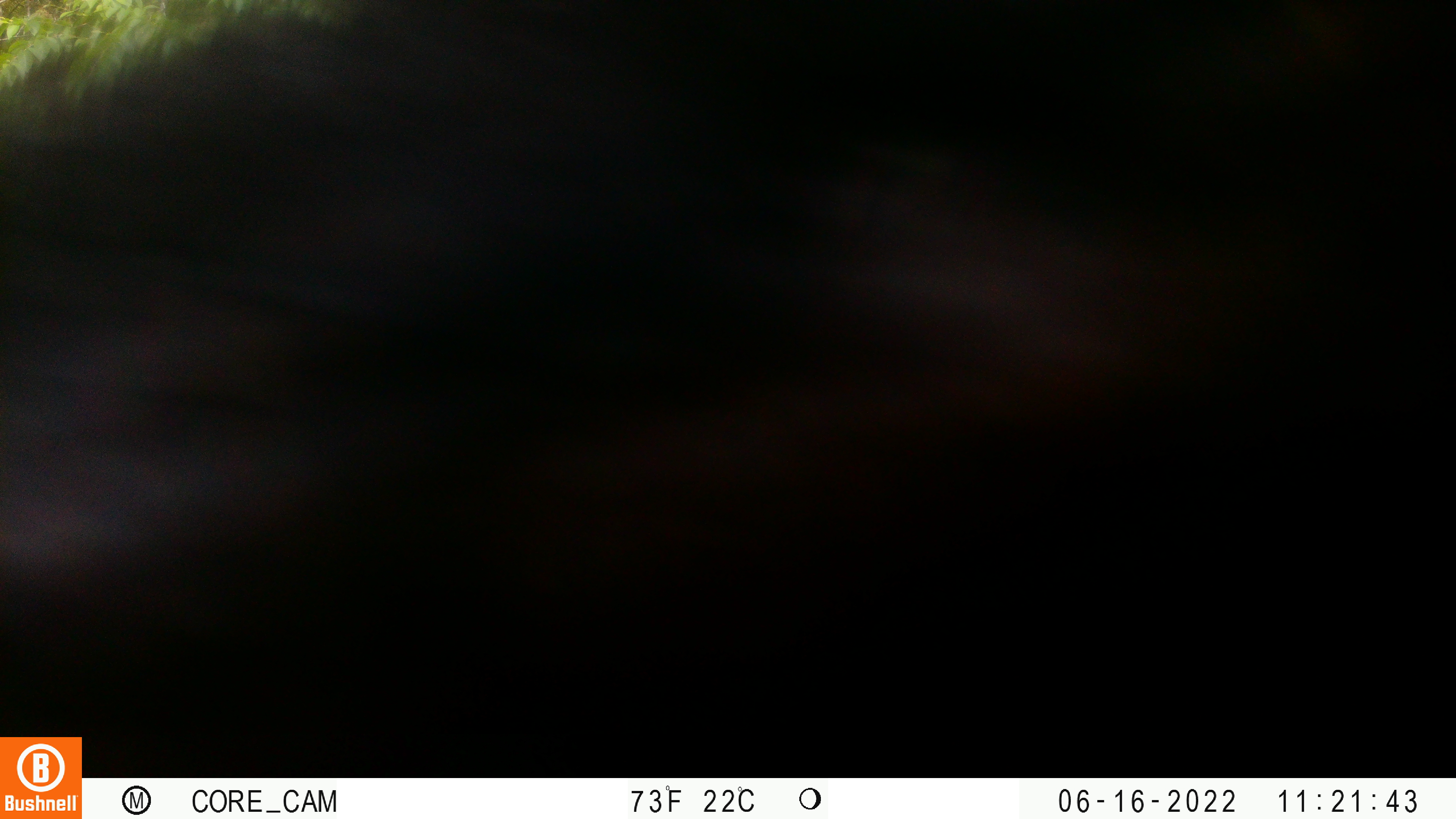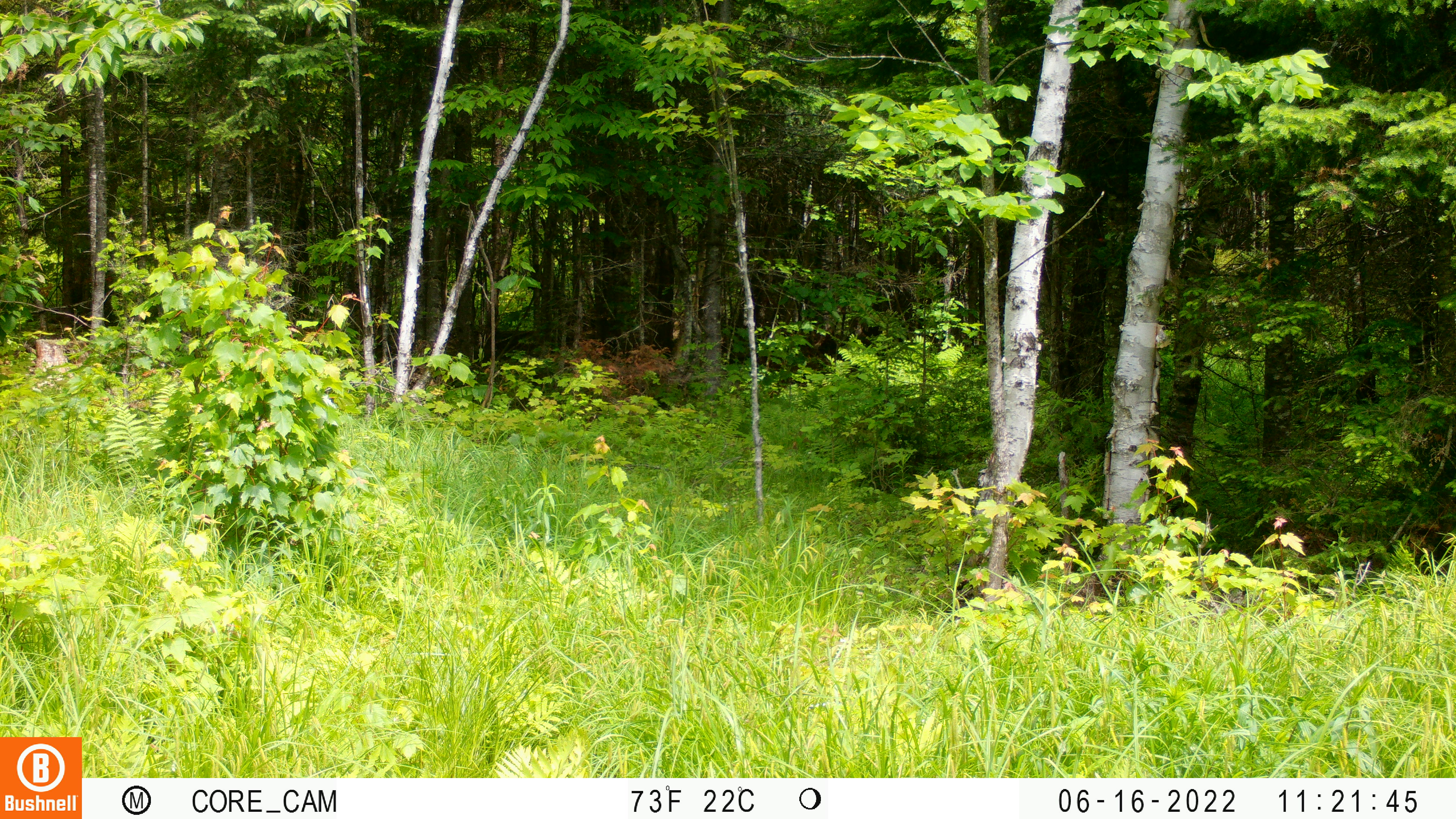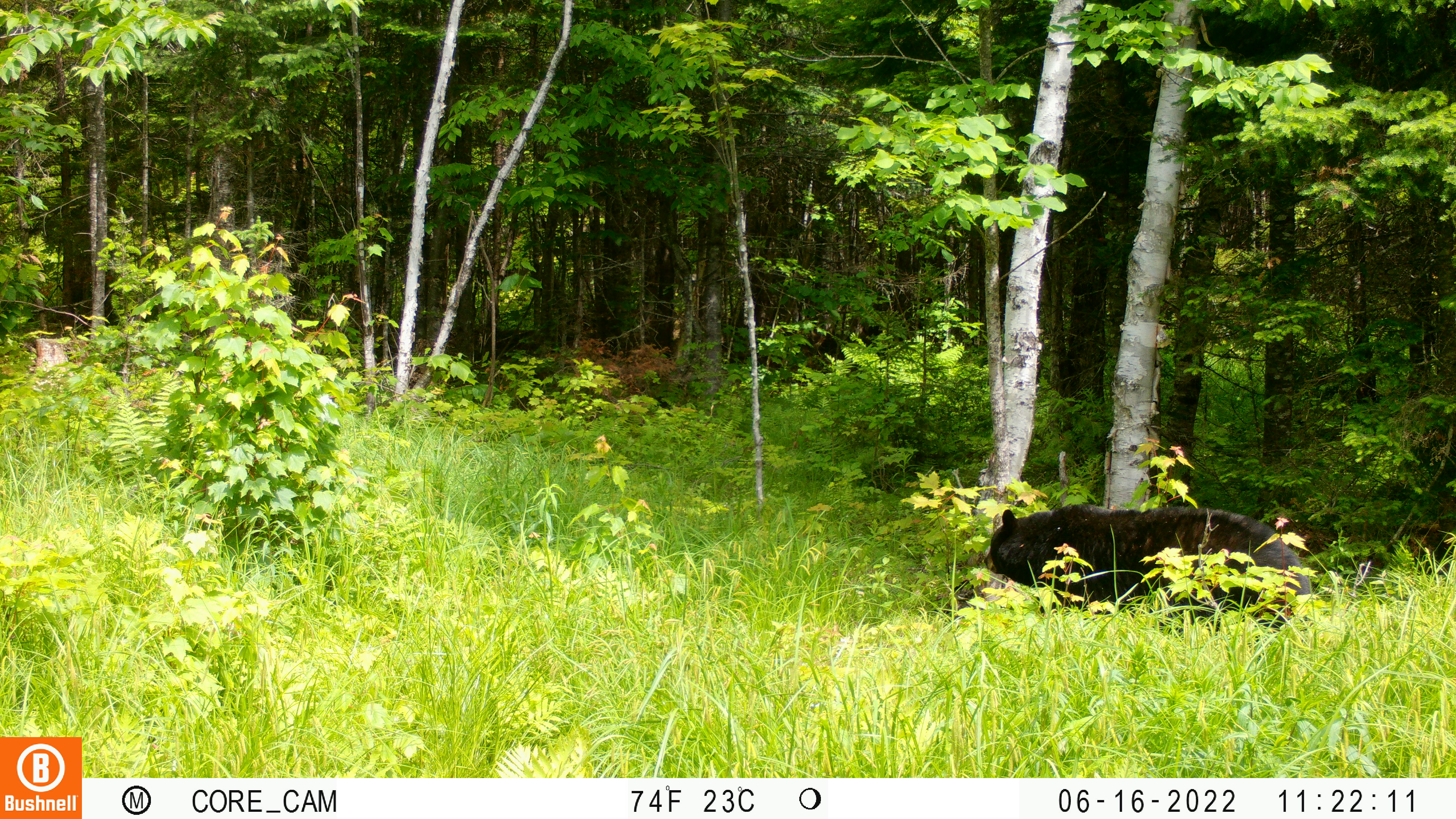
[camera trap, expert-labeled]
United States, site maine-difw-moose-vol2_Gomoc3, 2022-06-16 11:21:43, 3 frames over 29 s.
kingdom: Animalia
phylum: Chordata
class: Mammalia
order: Carnivora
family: Ursidae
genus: Ursus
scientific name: Ursus americanus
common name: black bear